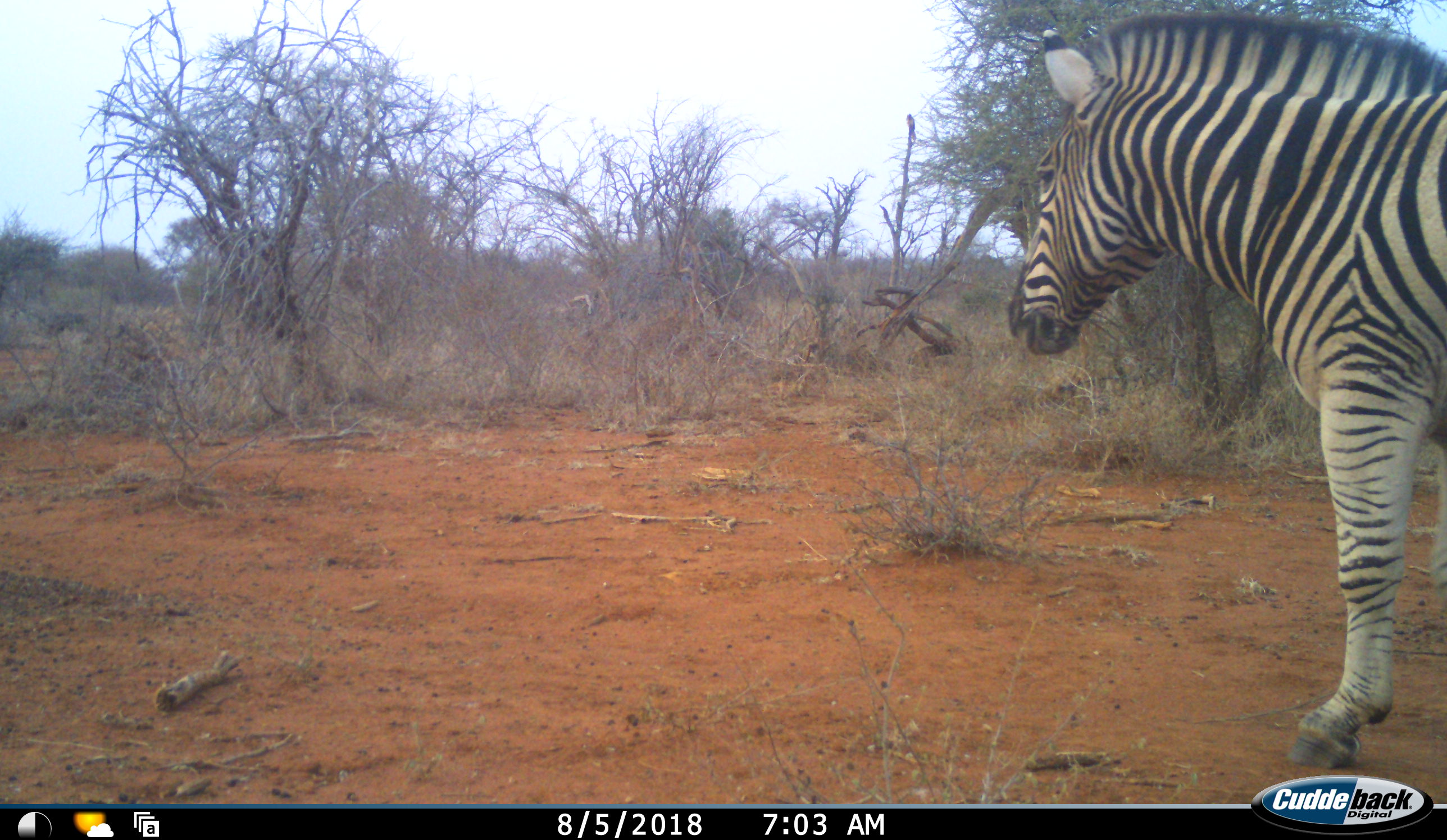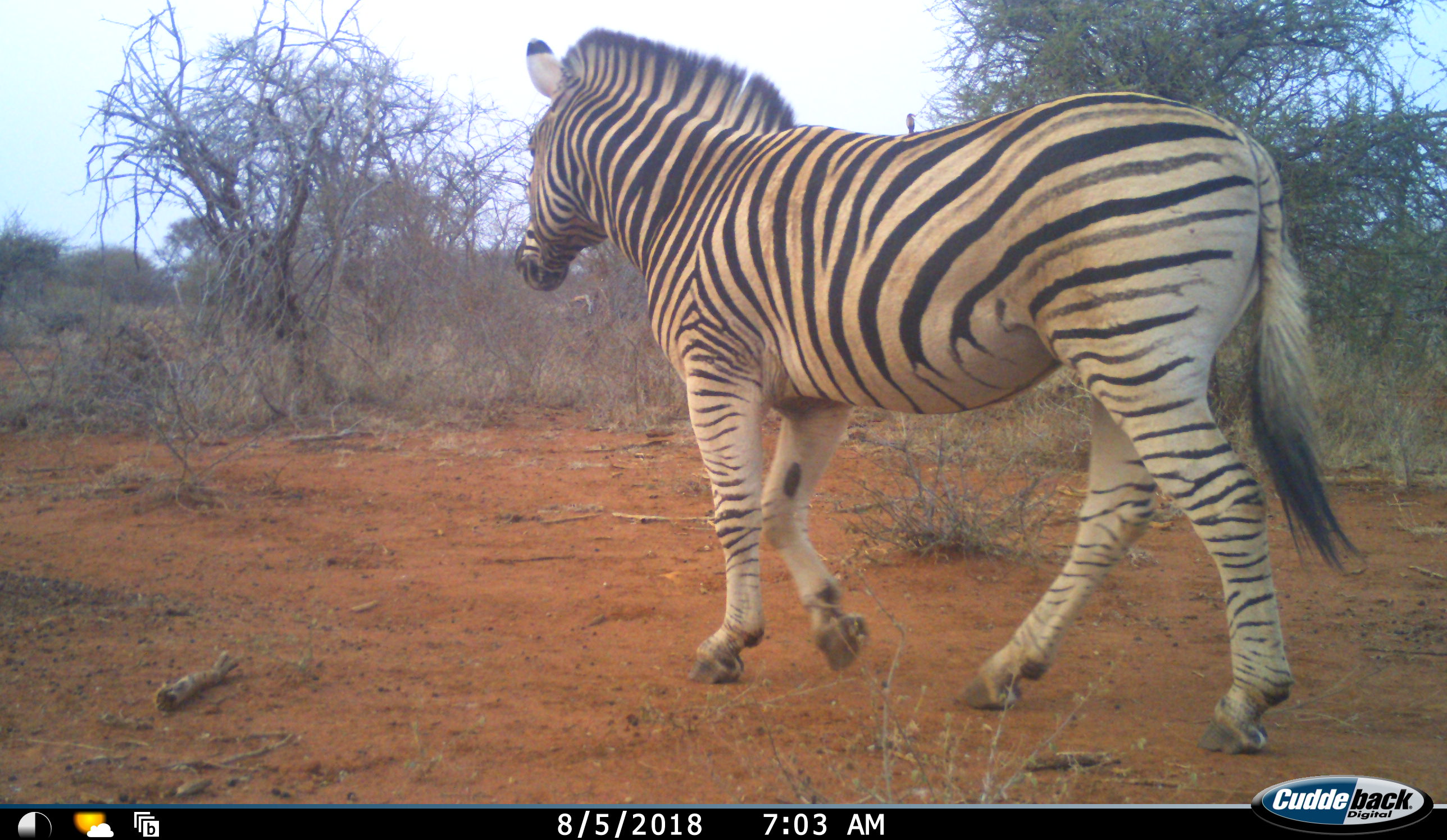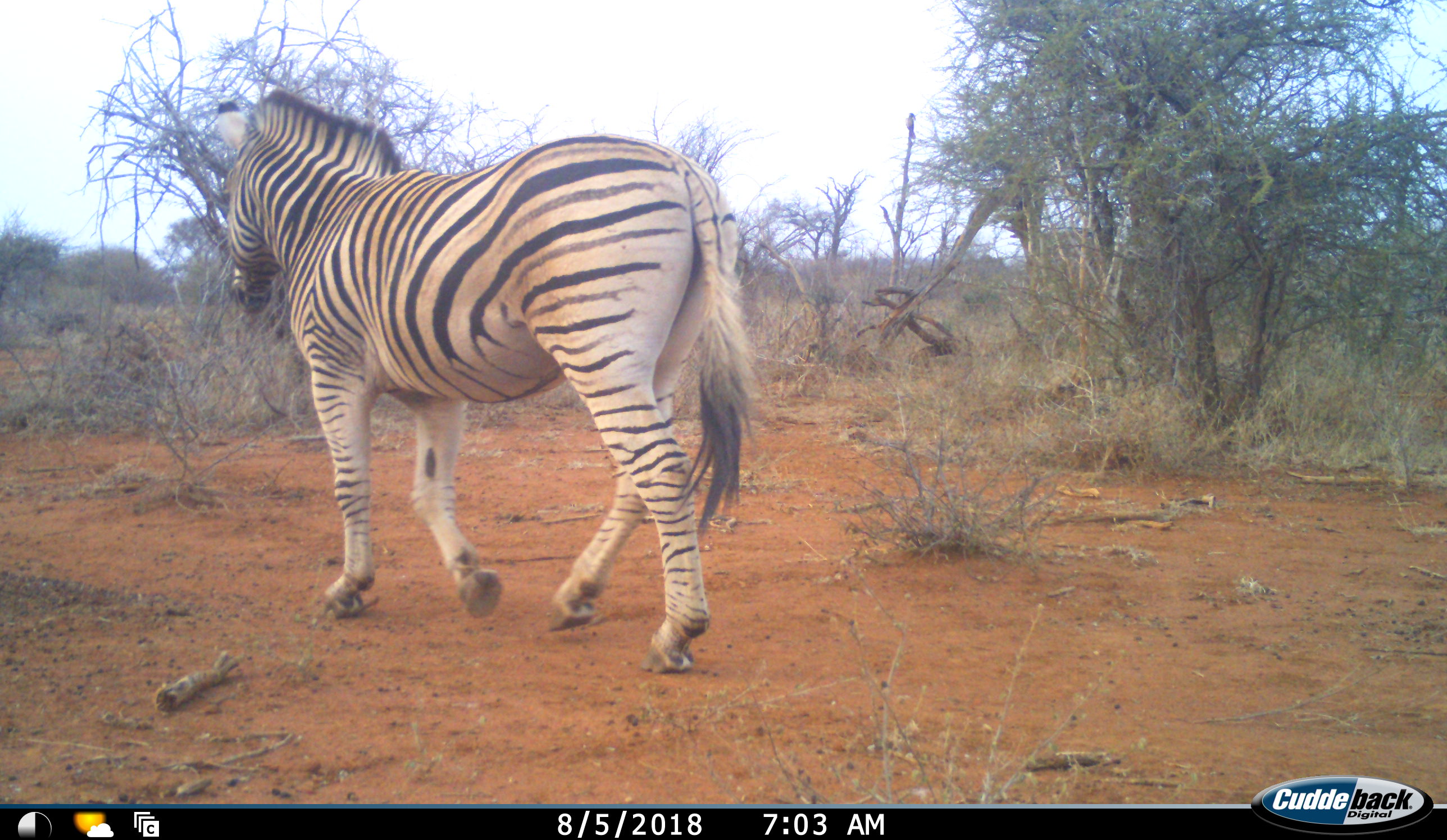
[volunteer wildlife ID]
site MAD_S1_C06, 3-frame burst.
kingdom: Animalia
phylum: Chordata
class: Mammalia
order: Perissodactyla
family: Equidae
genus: Equus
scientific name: Equus quagga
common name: plains zebra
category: zebraplains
Zebraplains (plains zebra) (Equus quagga), count 1. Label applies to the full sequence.